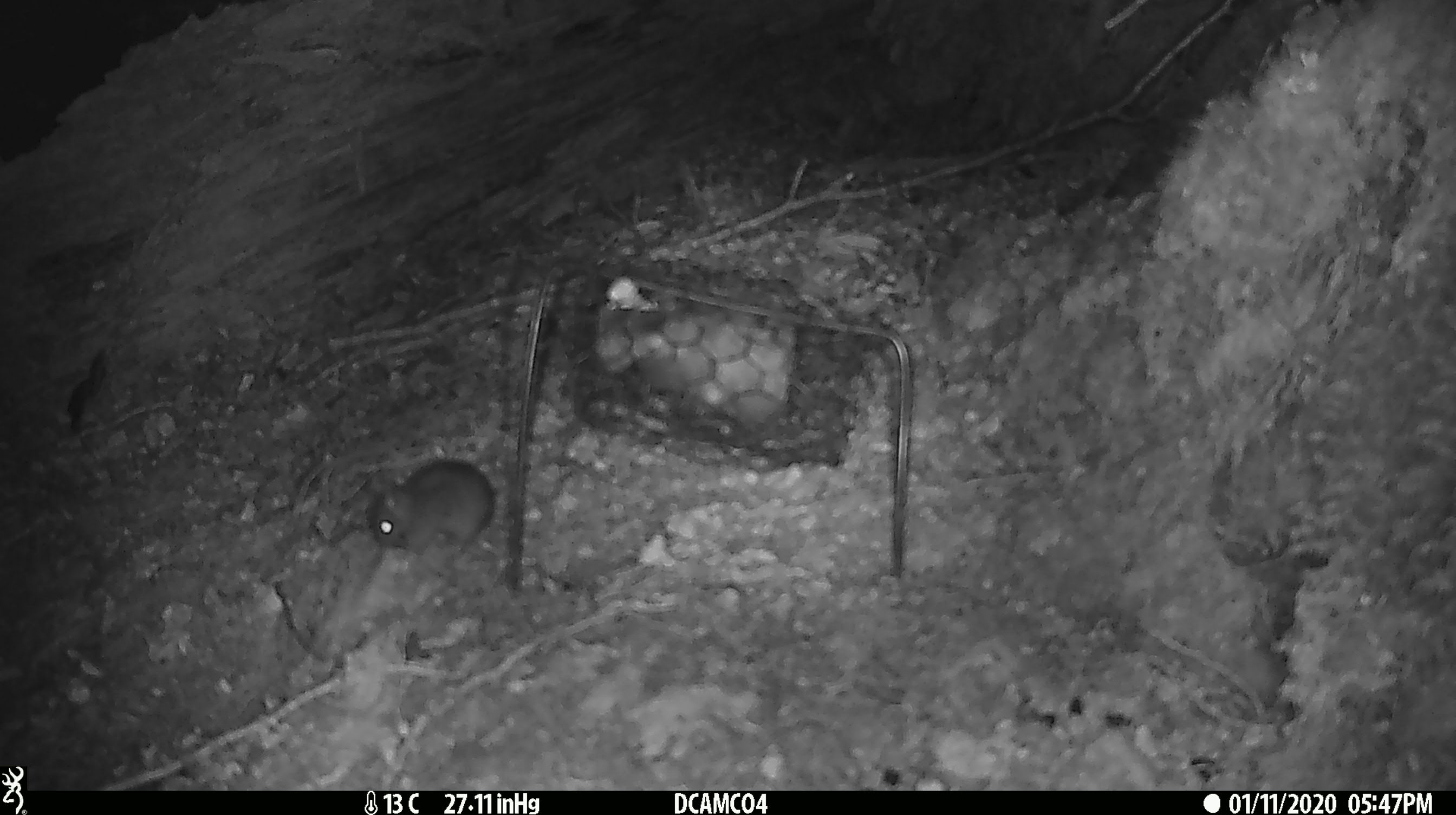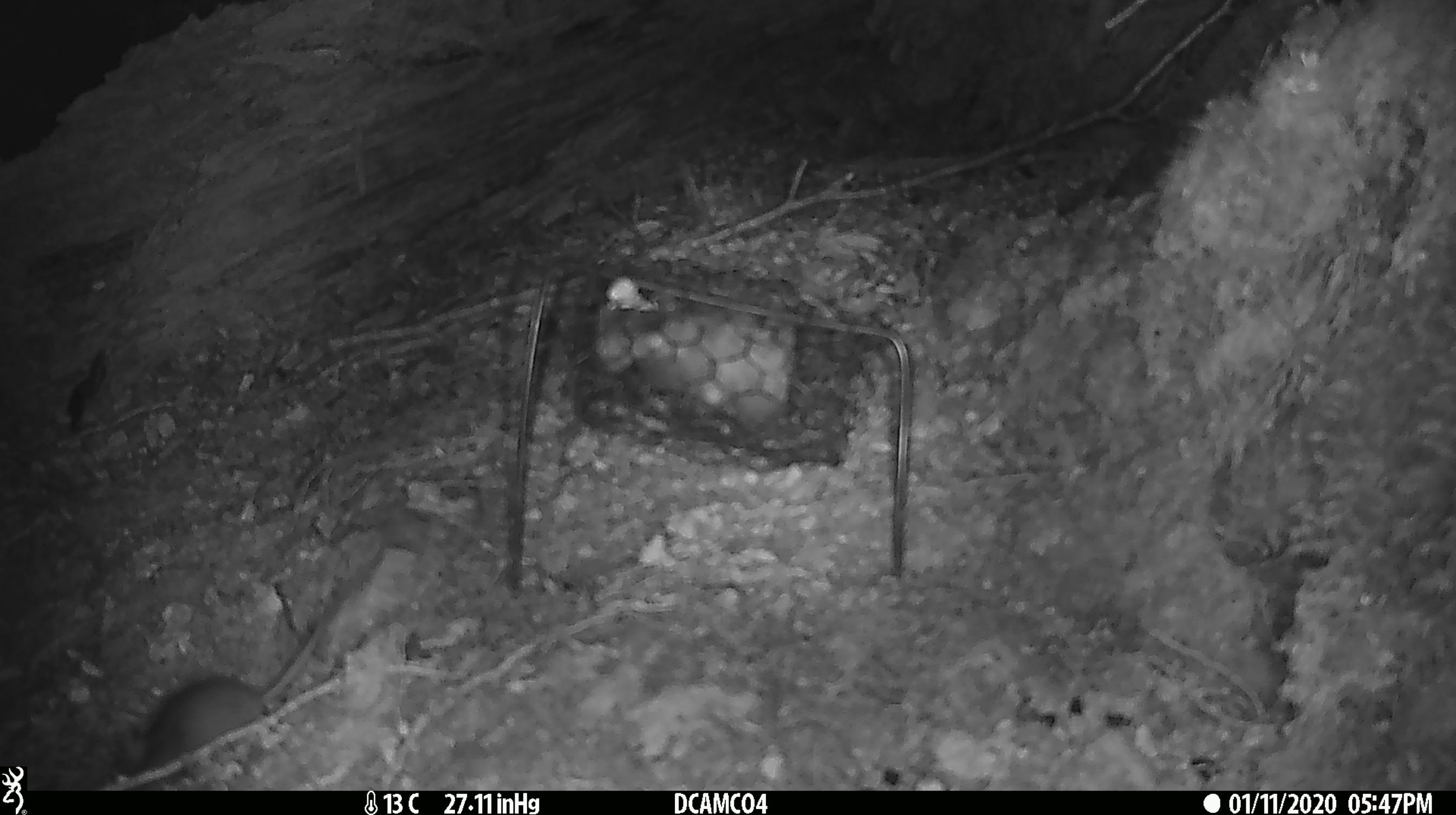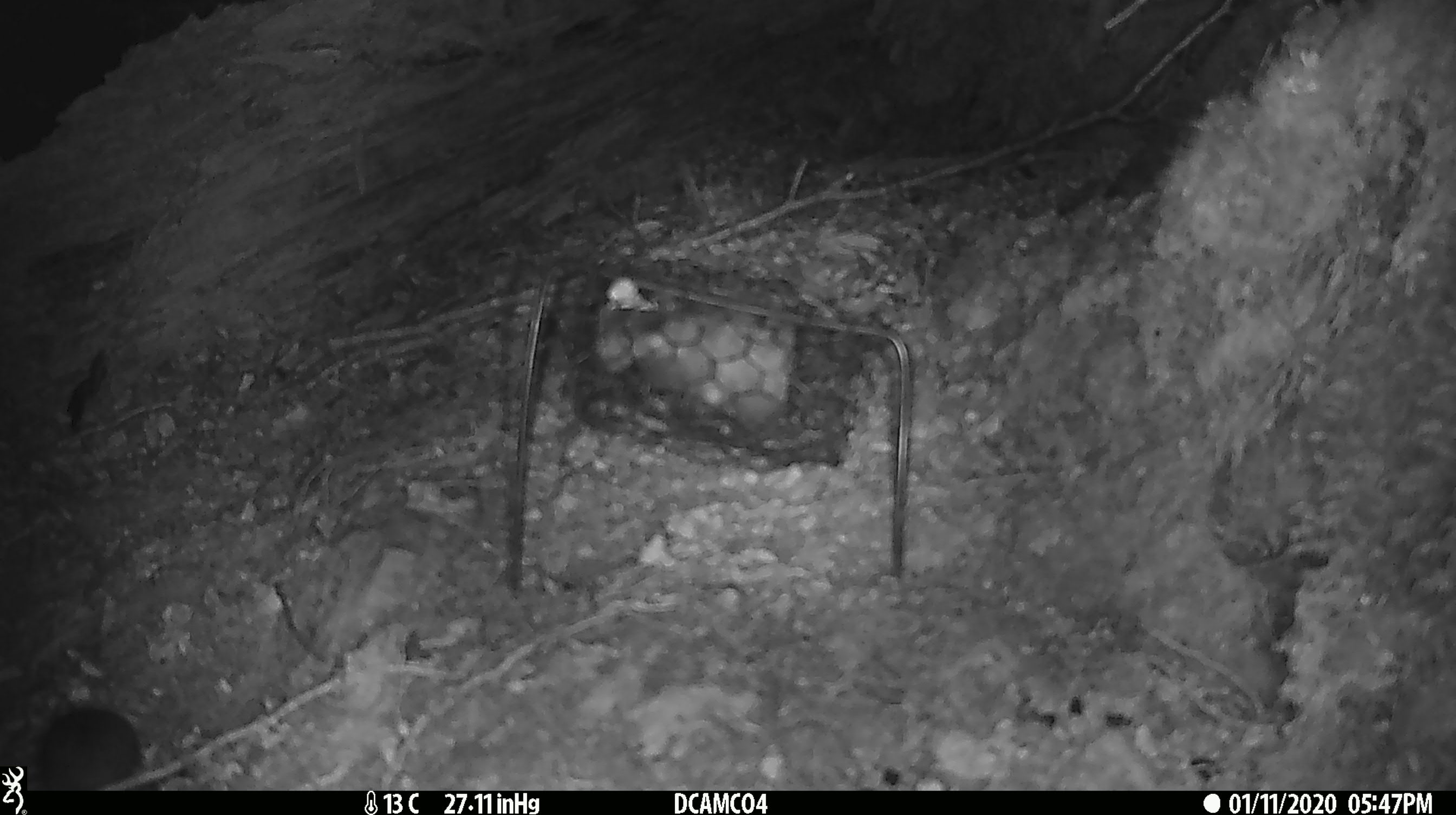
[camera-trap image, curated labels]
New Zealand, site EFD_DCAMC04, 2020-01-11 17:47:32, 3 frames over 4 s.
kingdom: Animalia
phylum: Chordata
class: Mammalia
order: Rodentia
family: Muridae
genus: Mus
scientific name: Mus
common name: mouse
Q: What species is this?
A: Mouse (Mus).